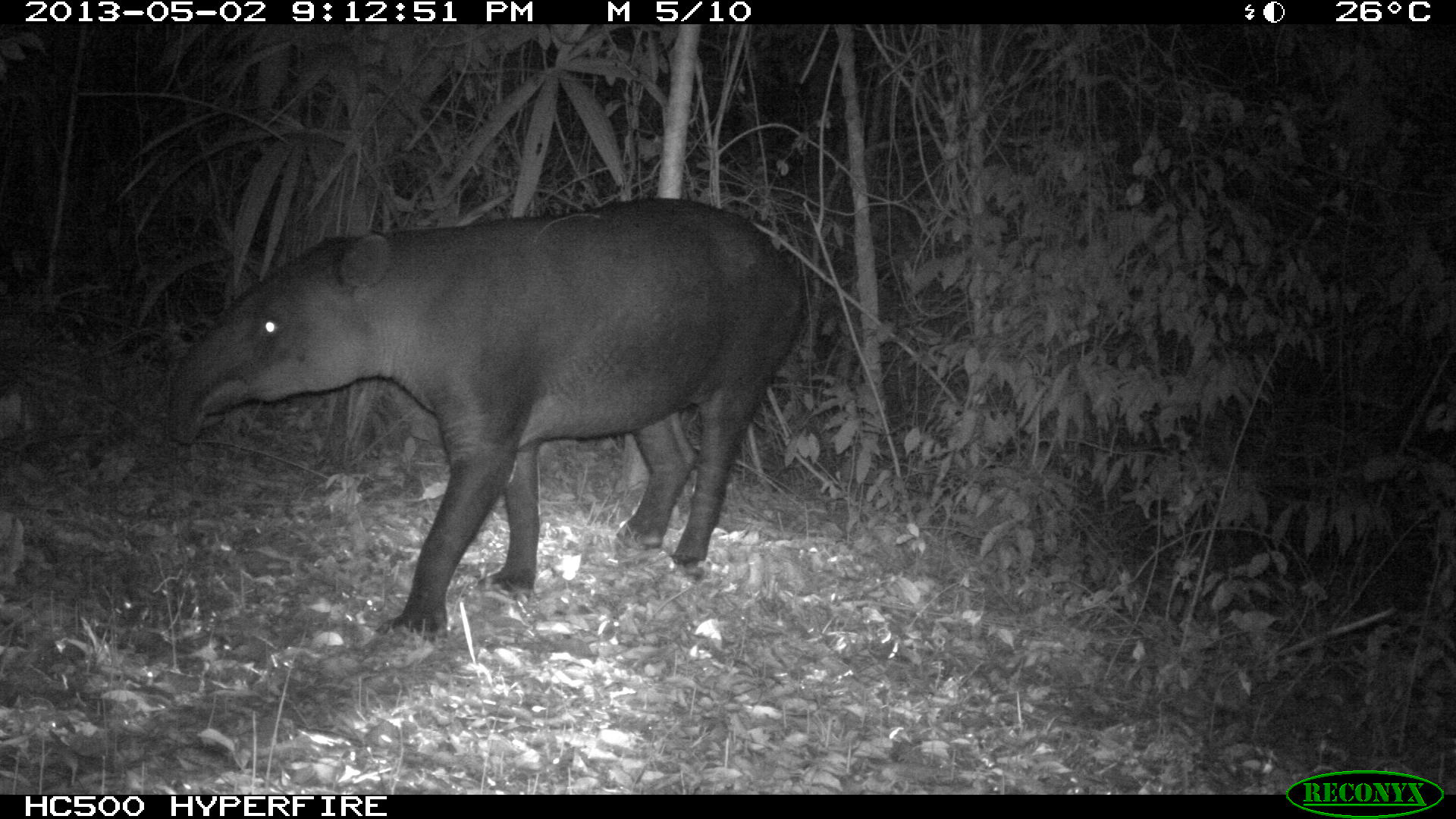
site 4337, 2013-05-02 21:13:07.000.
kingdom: Animalia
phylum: Chordata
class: Mammalia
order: Perissodactyla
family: Tapiridae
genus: Tapirus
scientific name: Tapirus bairdii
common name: baird's tapir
Tapirus bairdii (baird's tapir), count 1, sex male.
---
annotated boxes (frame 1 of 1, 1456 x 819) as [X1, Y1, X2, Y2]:
tapirus bairdii: [165, 198, 802, 635]